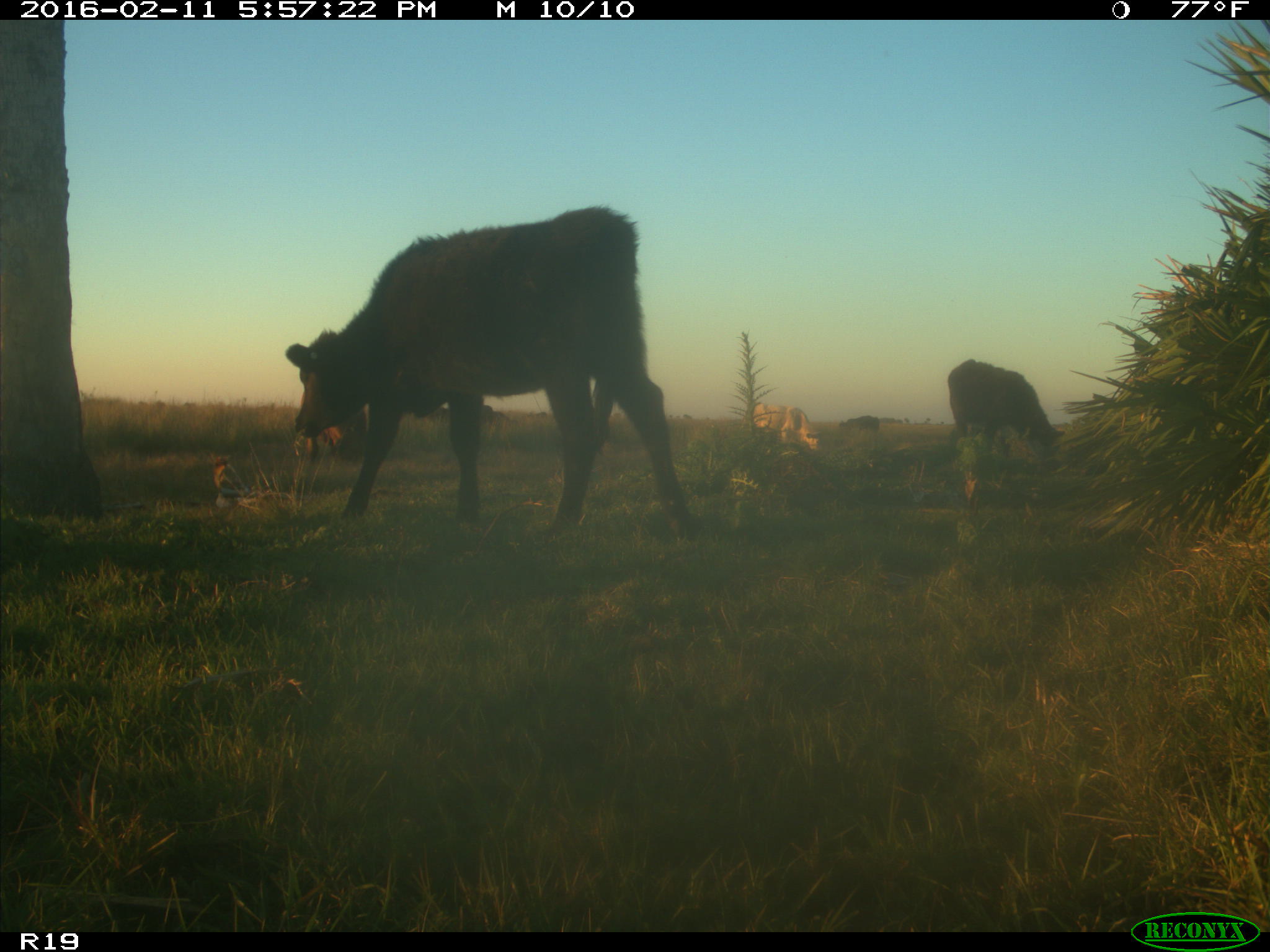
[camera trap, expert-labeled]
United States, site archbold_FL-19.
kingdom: Animalia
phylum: Chordata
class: Mammalia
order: Artiodactyla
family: Bovidae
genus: Bos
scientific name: Bos taurus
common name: domestic cow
Bos taurus (domestic cow).